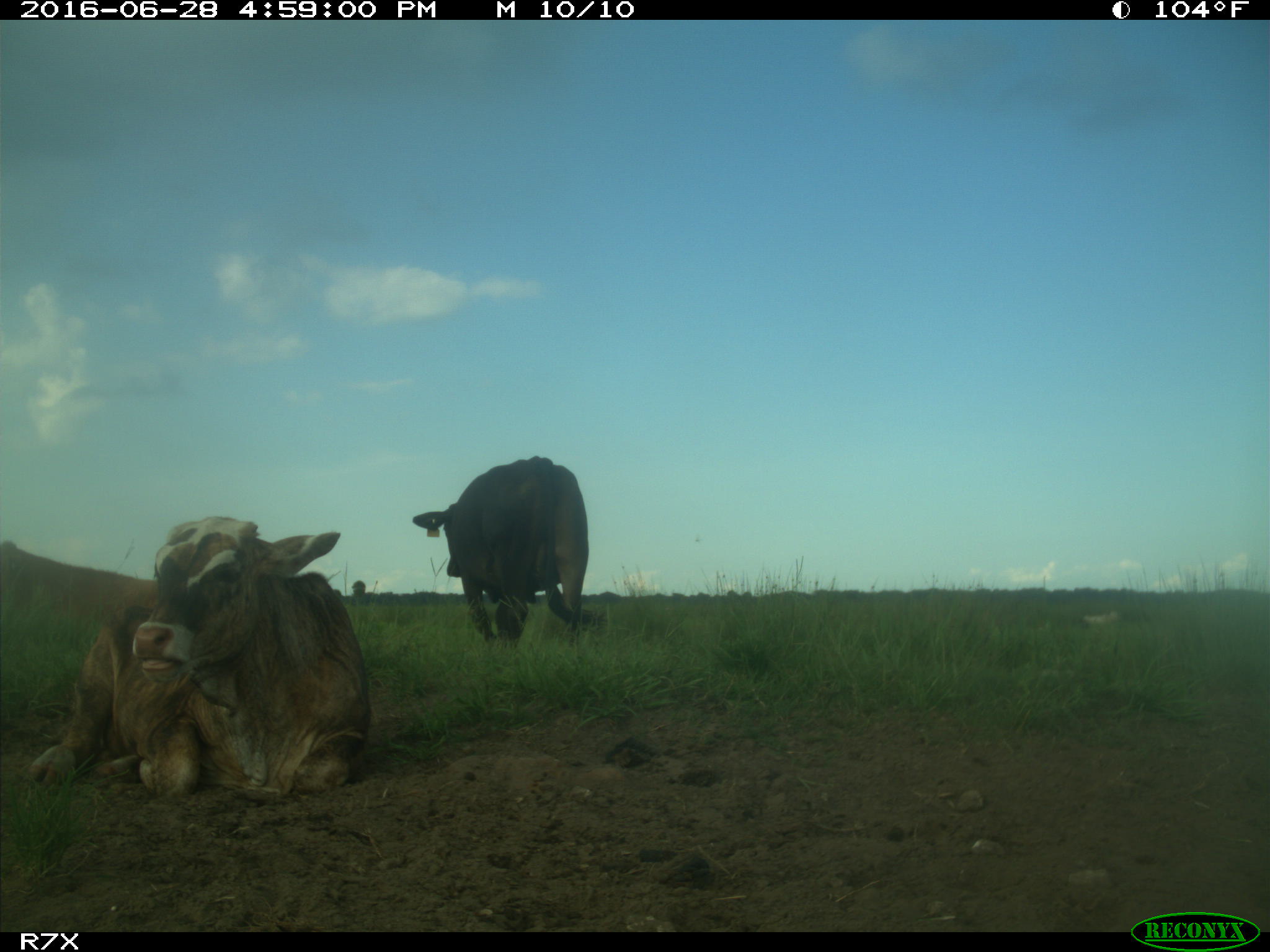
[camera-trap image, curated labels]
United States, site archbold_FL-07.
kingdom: Animalia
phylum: Chordata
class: Mammalia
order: Artiodactyla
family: Bovidae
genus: Bos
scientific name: Bos taurus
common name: domestic cow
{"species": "Bos taurus (domestic cow)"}